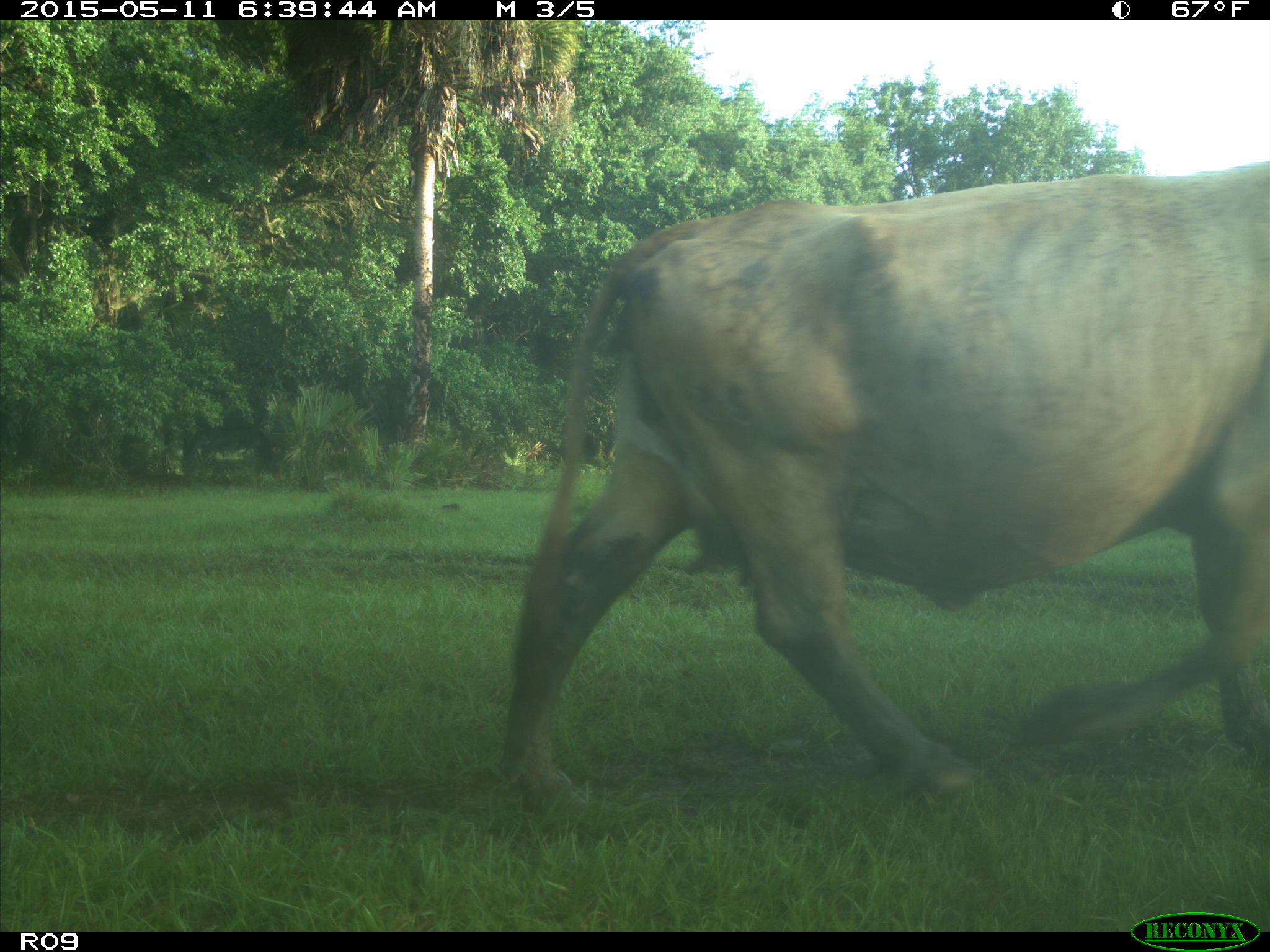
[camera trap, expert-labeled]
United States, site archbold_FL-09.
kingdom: Animalia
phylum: Chordata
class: Mammalia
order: Artiodactyla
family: Bovidae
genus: Bos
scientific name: Bos taurus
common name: domestic cow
Bos taurus (domestic cow).